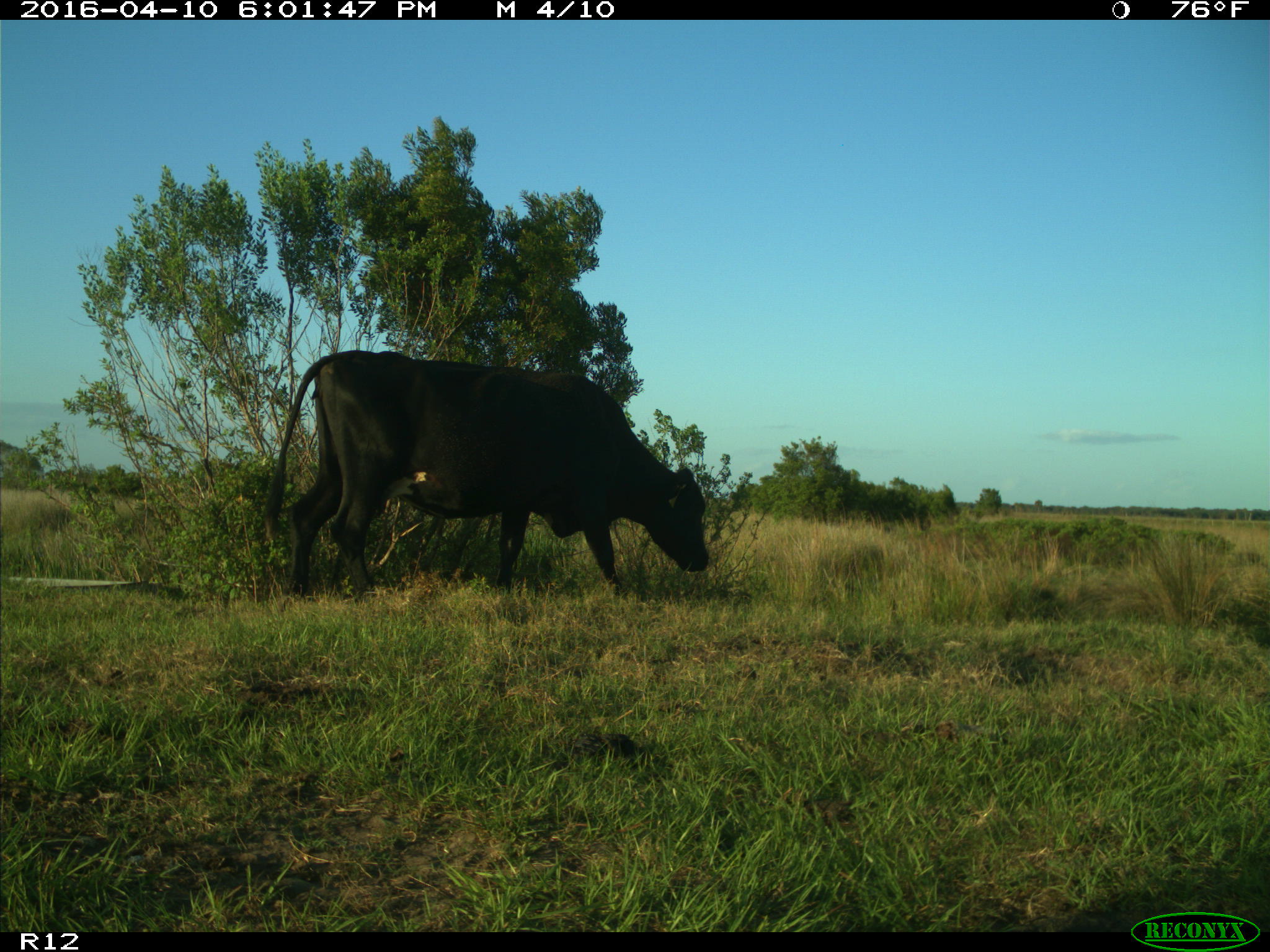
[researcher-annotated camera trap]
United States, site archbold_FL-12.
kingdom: Animalia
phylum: Chordata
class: Mammalia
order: Artiodactyla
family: Bovidae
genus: Bos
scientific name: Bos taurus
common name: domestic cow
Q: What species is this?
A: Bos taurus (domestic cow).